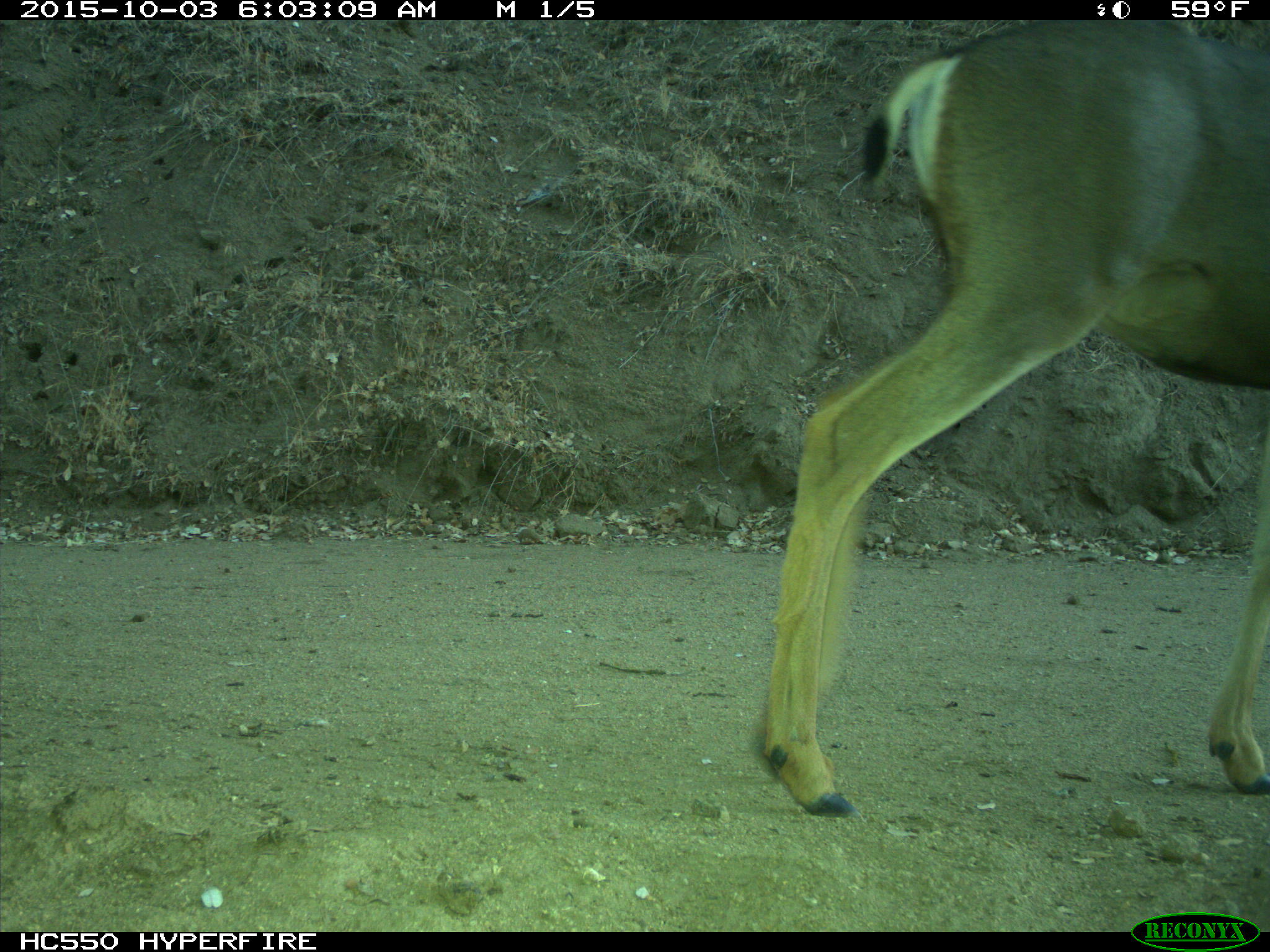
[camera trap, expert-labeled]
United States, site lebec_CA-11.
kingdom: Animalia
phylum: Chordata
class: Mammalia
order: Artiodactyla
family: Cervidae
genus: Odocoileus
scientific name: Odocoileus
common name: deer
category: unidentified deer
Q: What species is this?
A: Unidentified deer (deer) (Odocoileus).